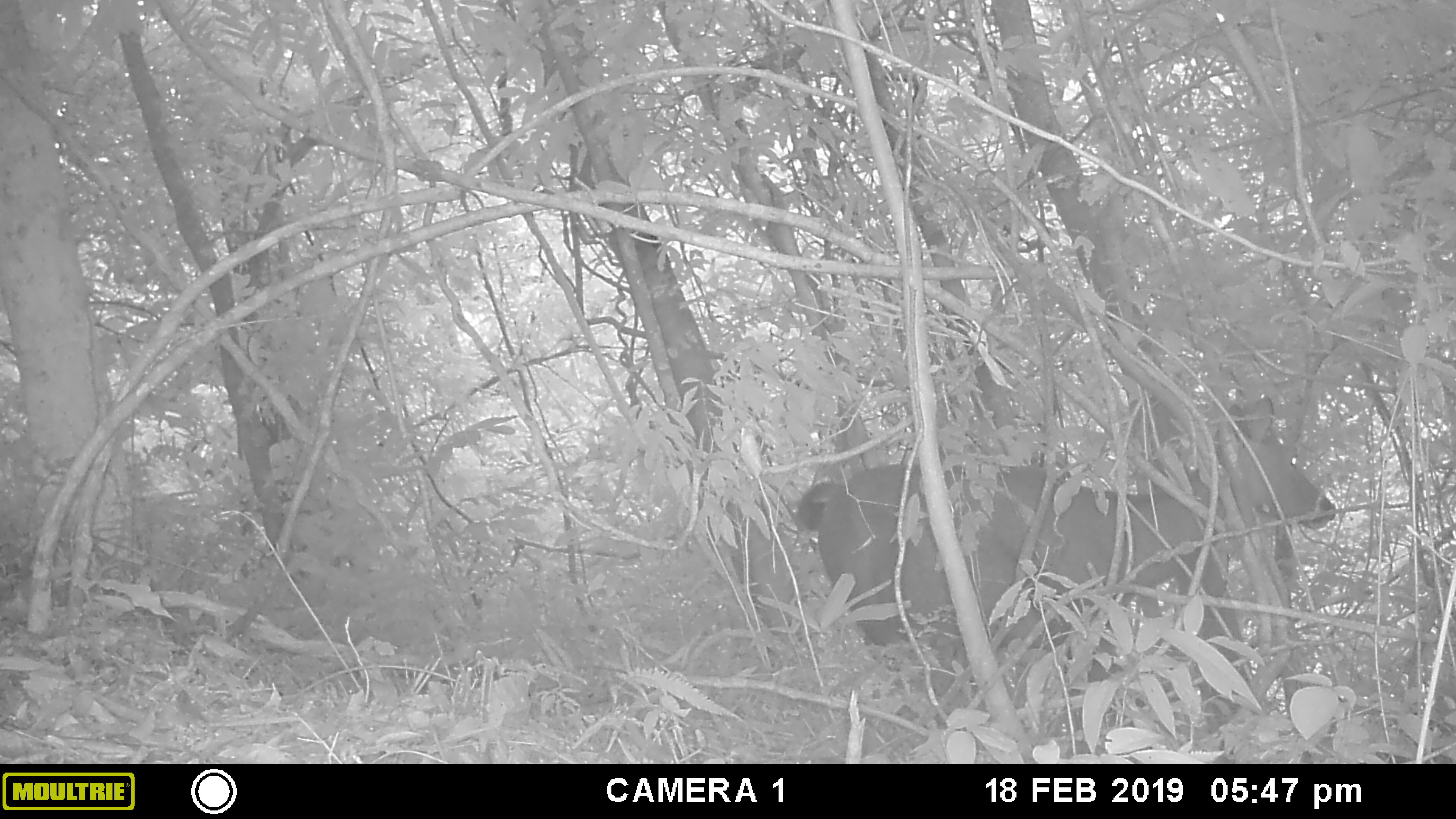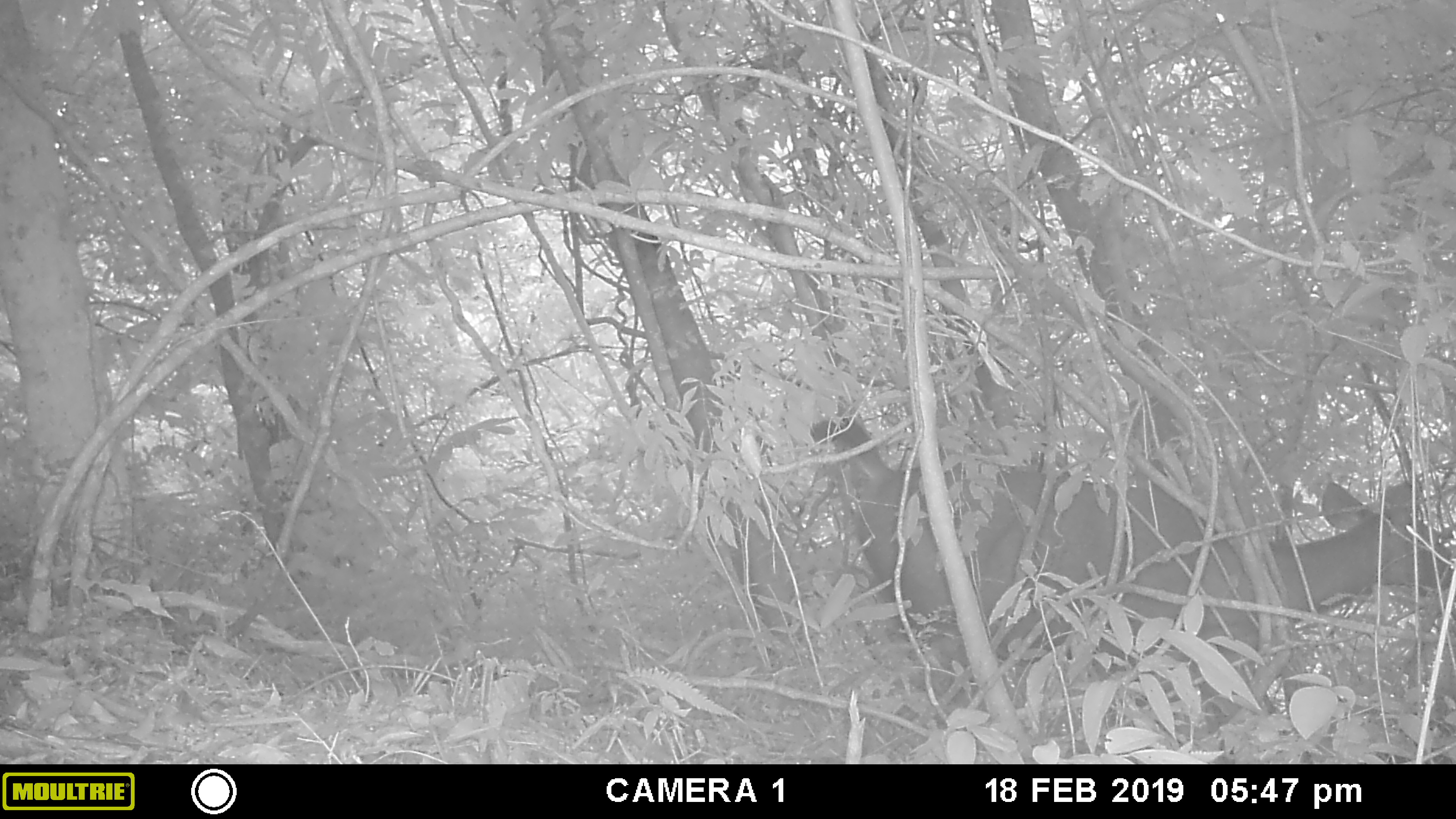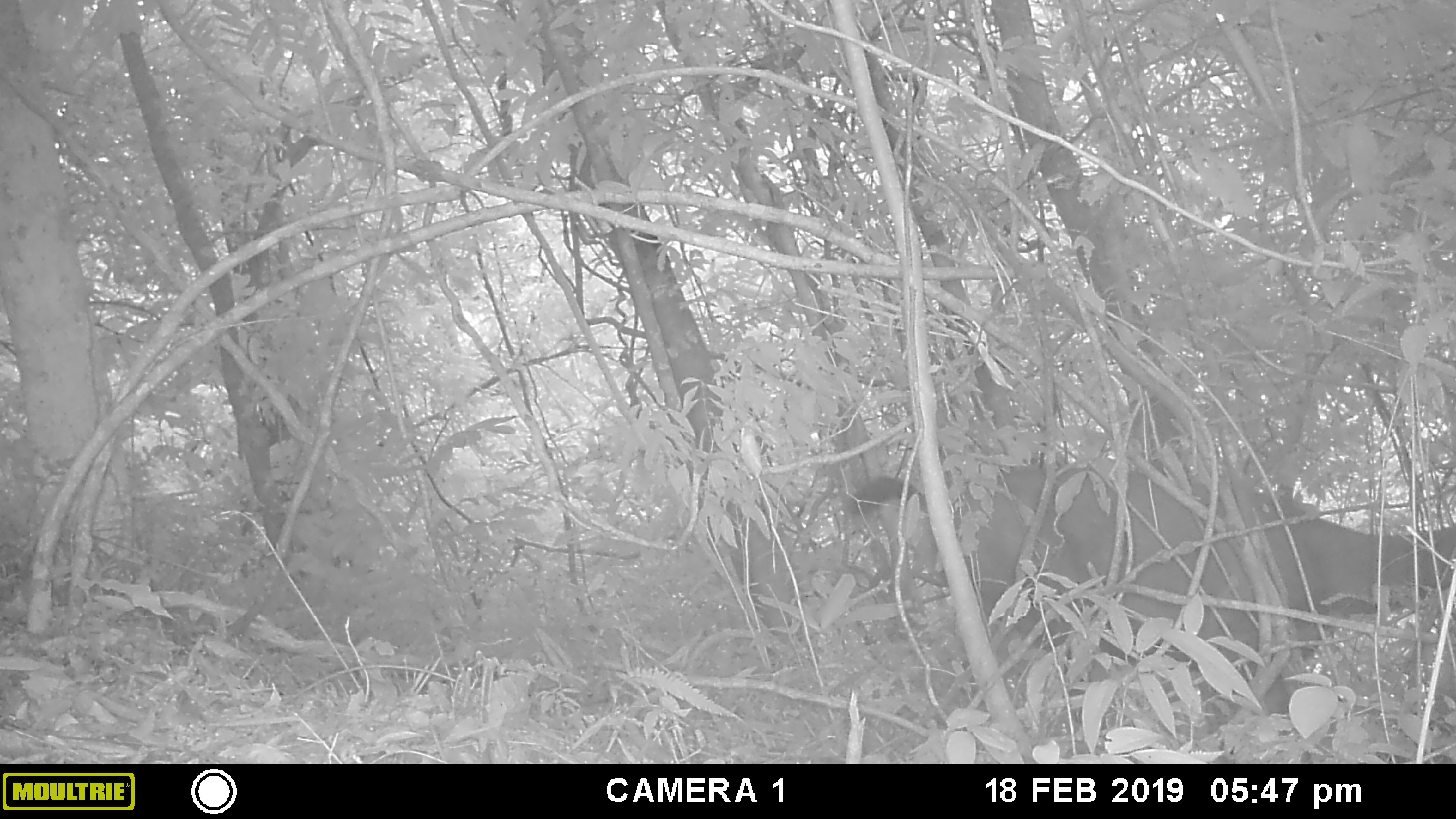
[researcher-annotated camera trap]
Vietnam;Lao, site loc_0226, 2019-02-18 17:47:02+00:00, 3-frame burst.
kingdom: Animalia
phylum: Chordata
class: Mammalia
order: Artiodactyla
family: Cervidae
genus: Rusa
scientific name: Rusa unicolor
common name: sambar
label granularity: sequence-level